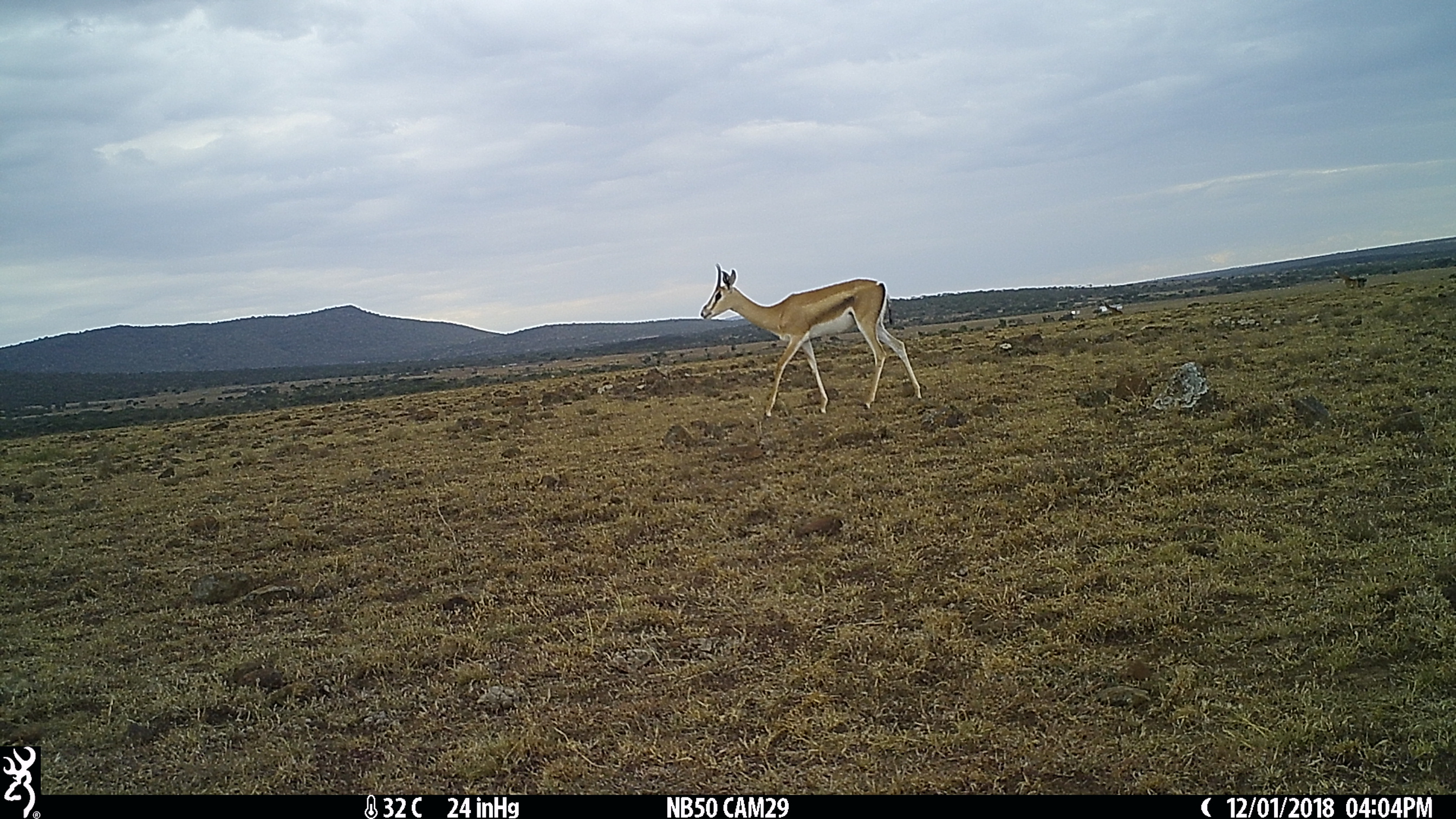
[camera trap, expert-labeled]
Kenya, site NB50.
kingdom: Animalia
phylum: Chordata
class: Mammalia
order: Artiodactyla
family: Bovidae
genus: Nanger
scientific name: Nanger granti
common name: grant's gazelle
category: gazelle grants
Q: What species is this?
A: Gazelle grants (grant's gazelle) (Nanger granti).